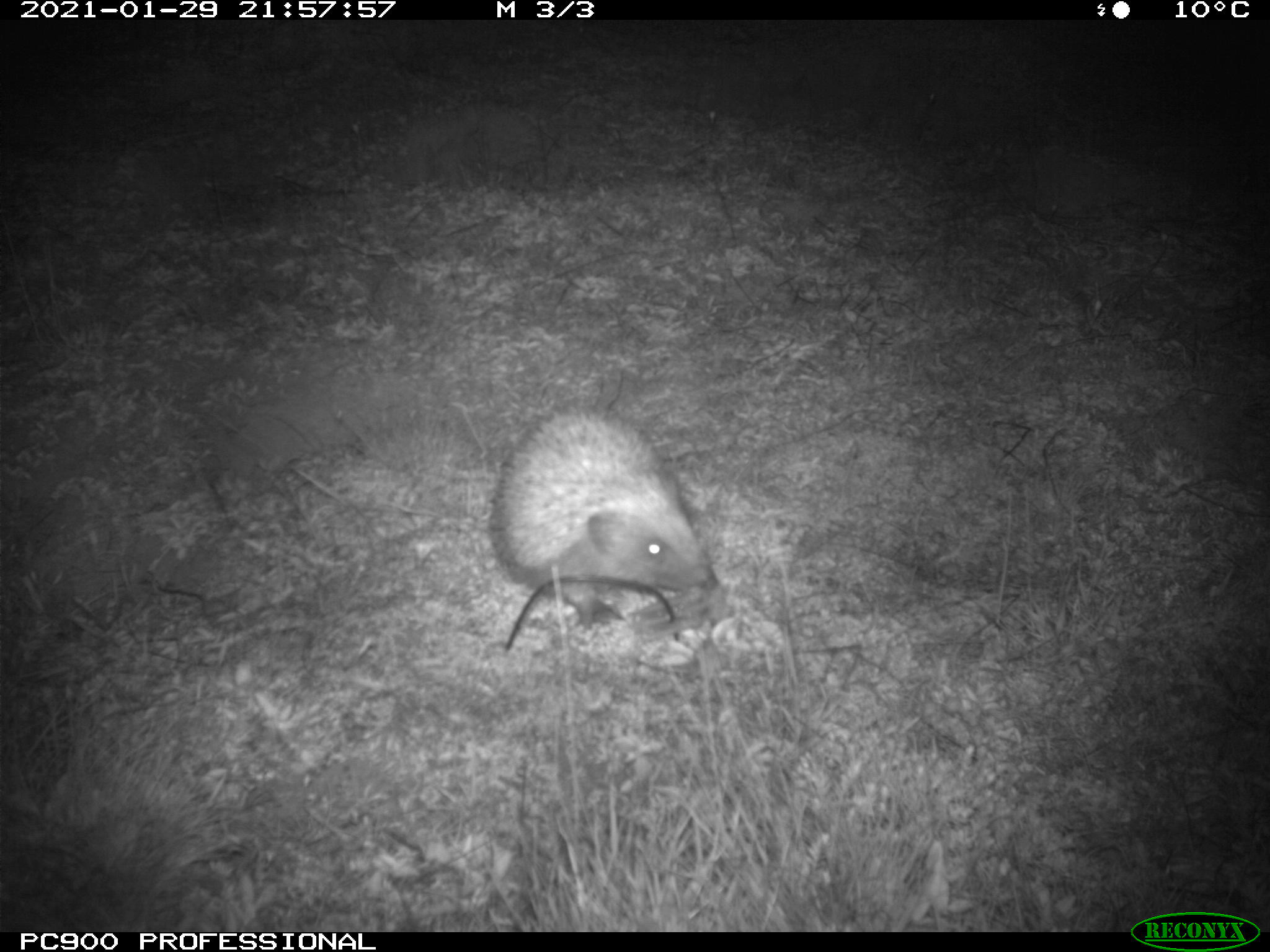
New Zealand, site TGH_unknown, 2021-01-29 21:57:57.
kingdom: Animalia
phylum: Chordata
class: Mammalia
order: Eulipotyphla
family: Erinaceidae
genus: Erinaceus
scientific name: Erinaceus europaeus europaeus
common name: european hedgehog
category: hedgehog